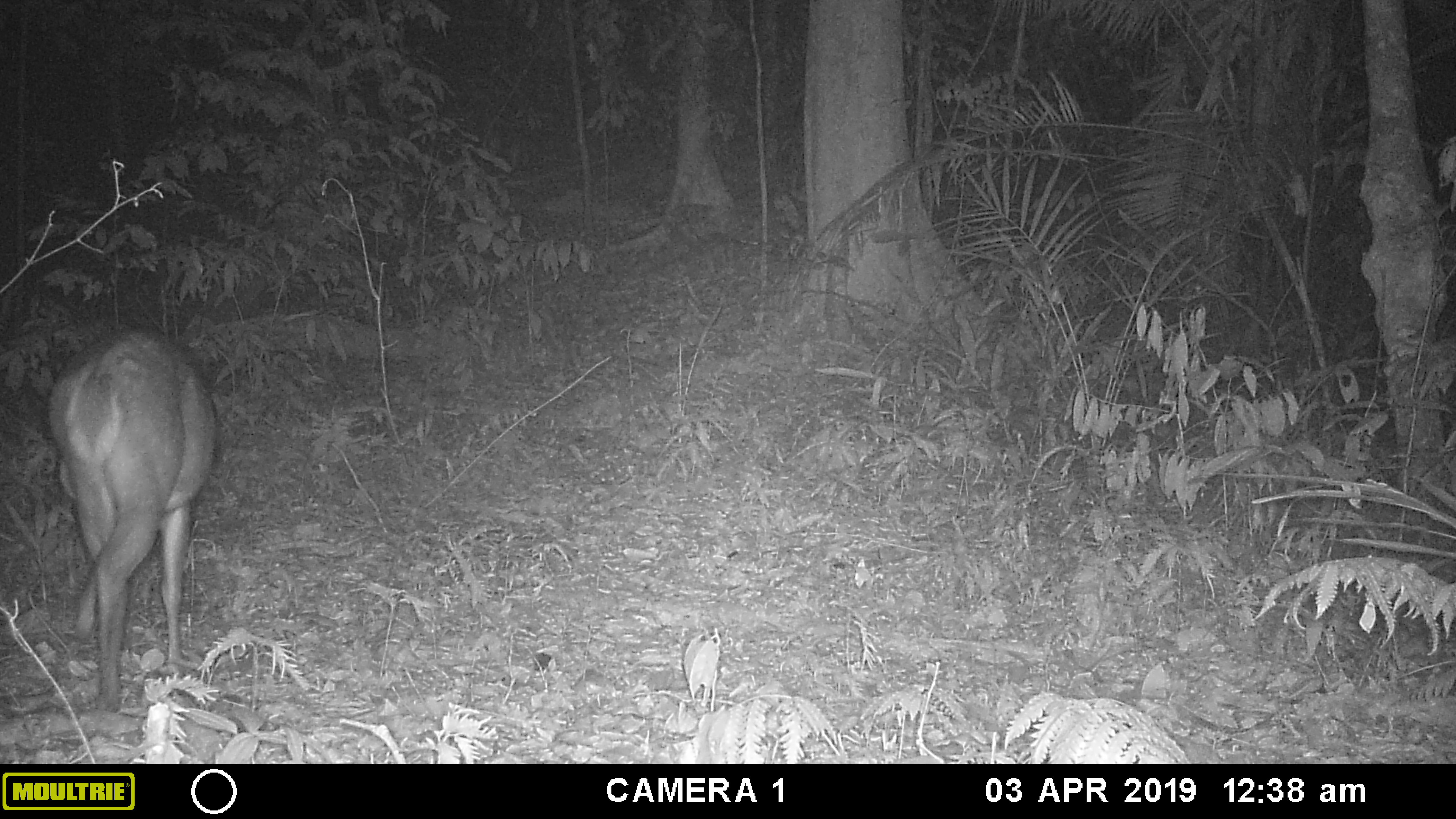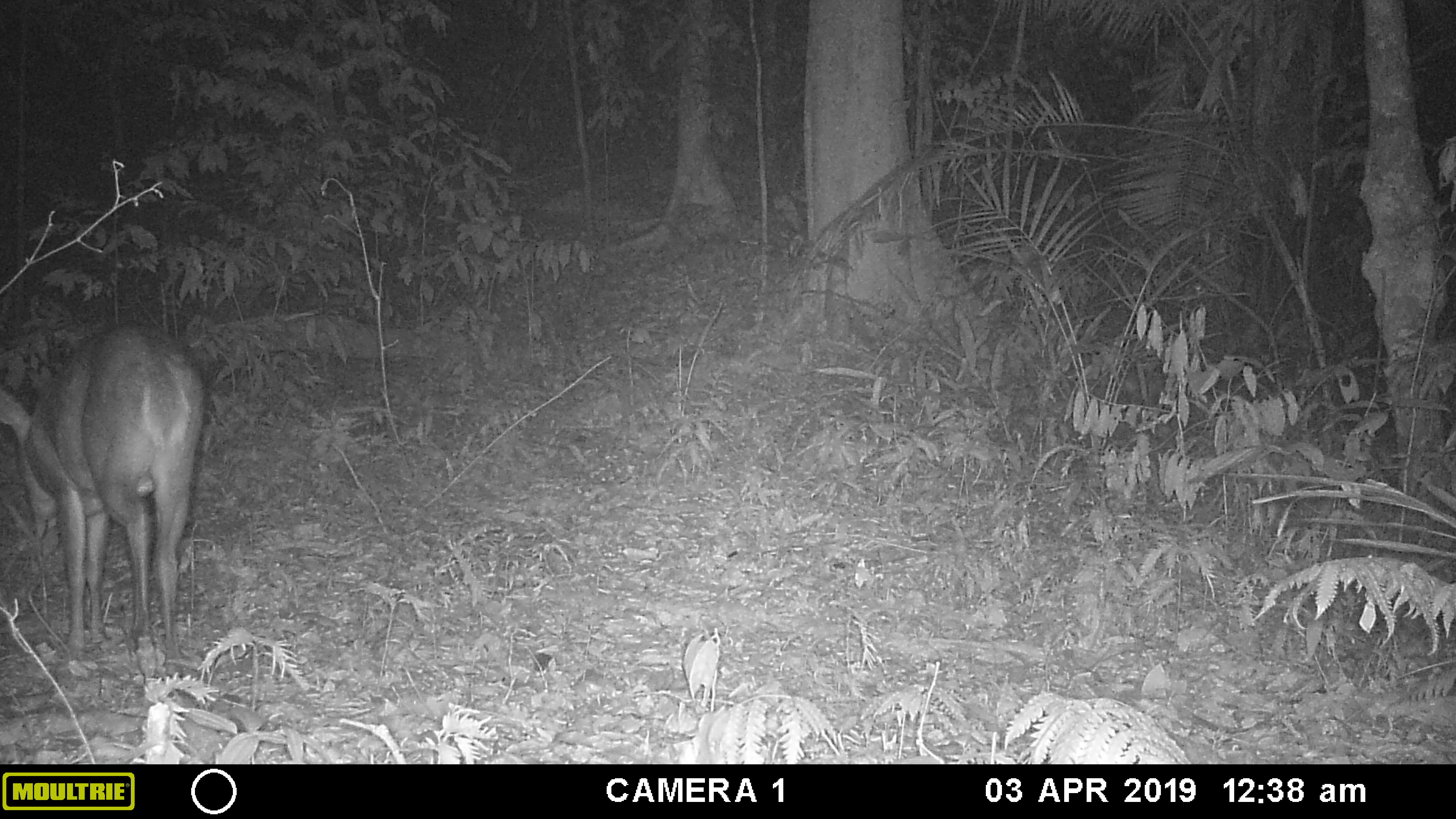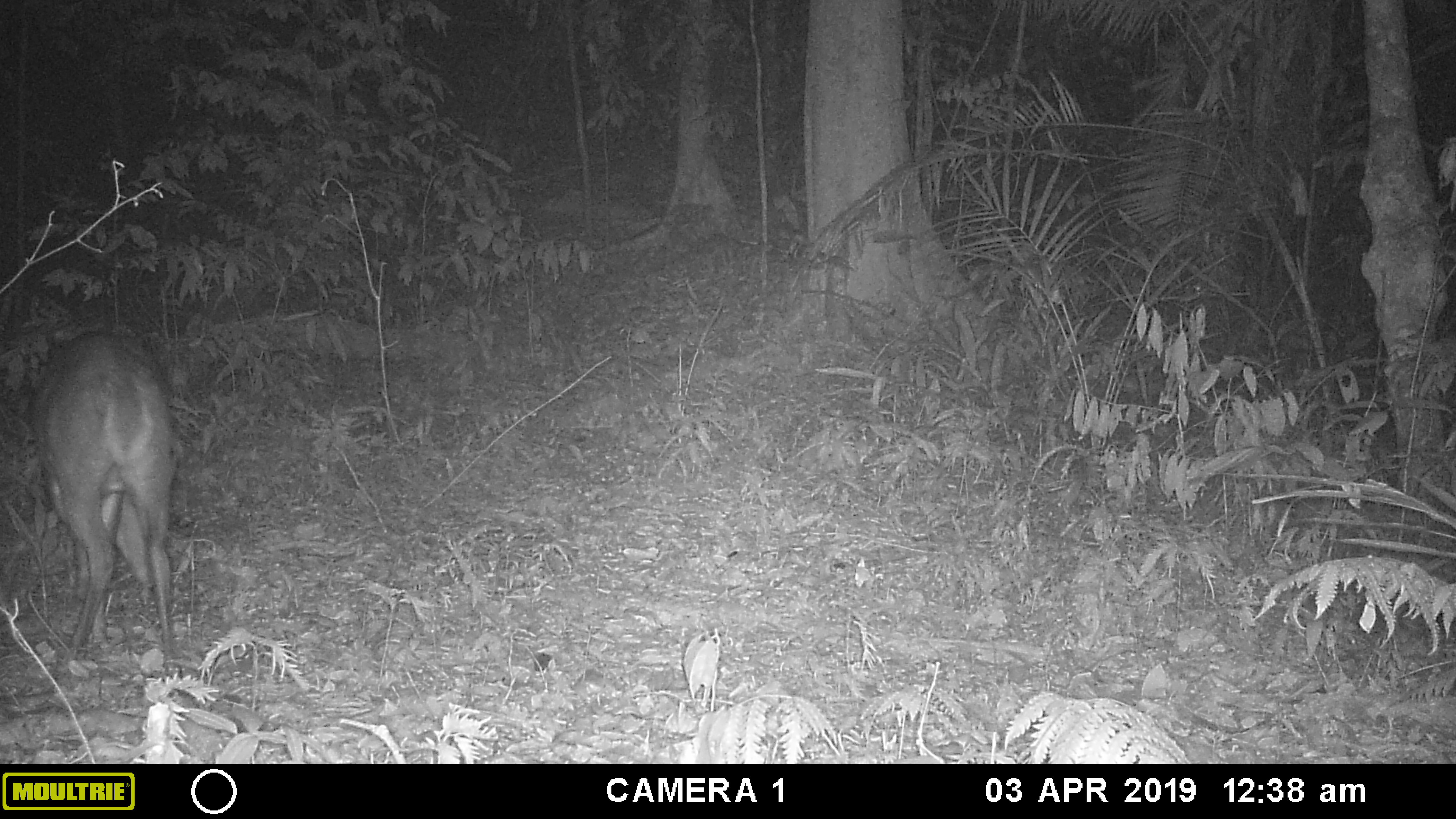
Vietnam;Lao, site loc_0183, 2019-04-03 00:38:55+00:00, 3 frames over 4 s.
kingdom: Animalia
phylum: Chordata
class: Mammalia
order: Artiodactyla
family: Cervidae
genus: Muntiacus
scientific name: Muntiacus vuquangensis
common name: large-antlered muntjac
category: large antlered muntjac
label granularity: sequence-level